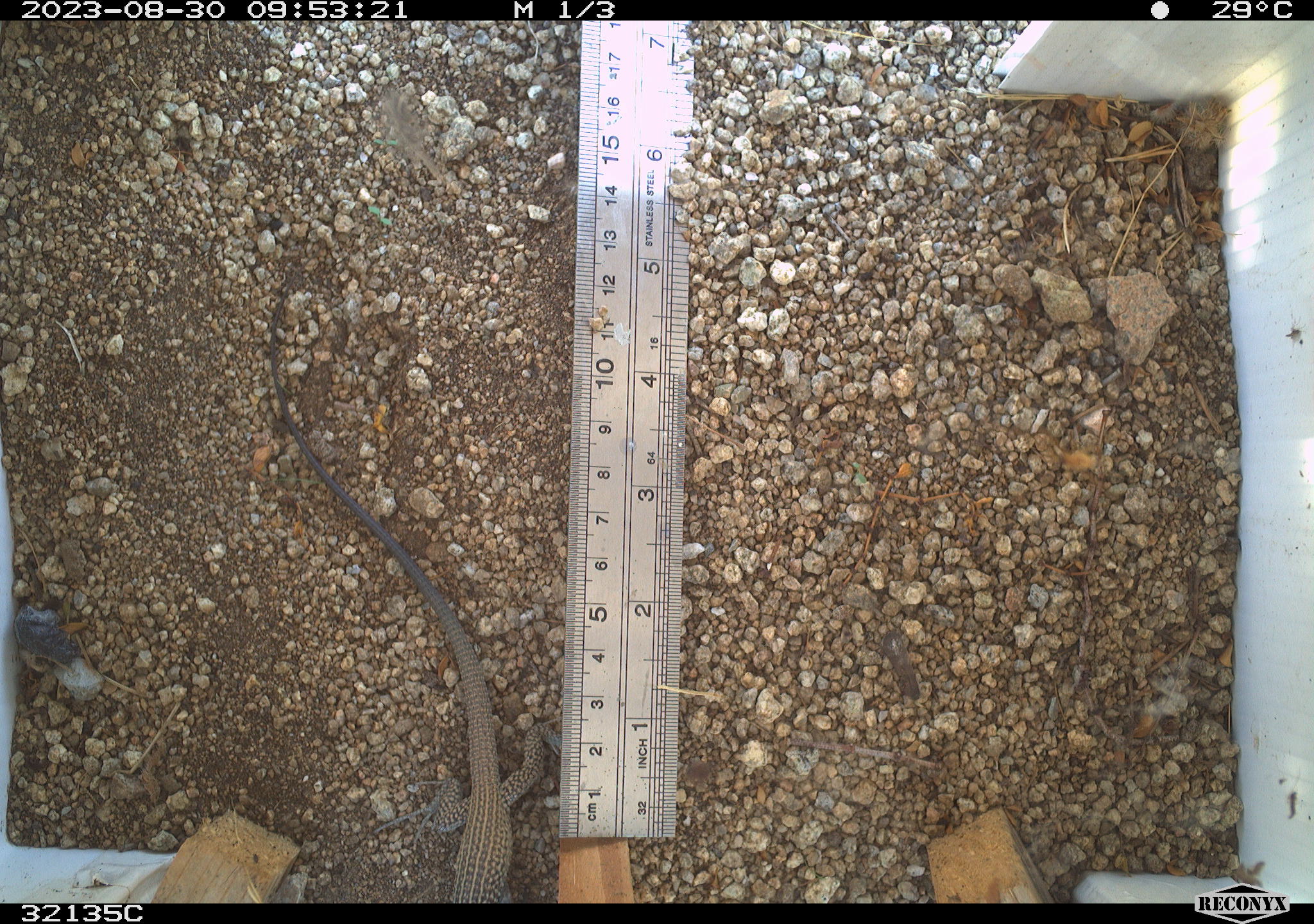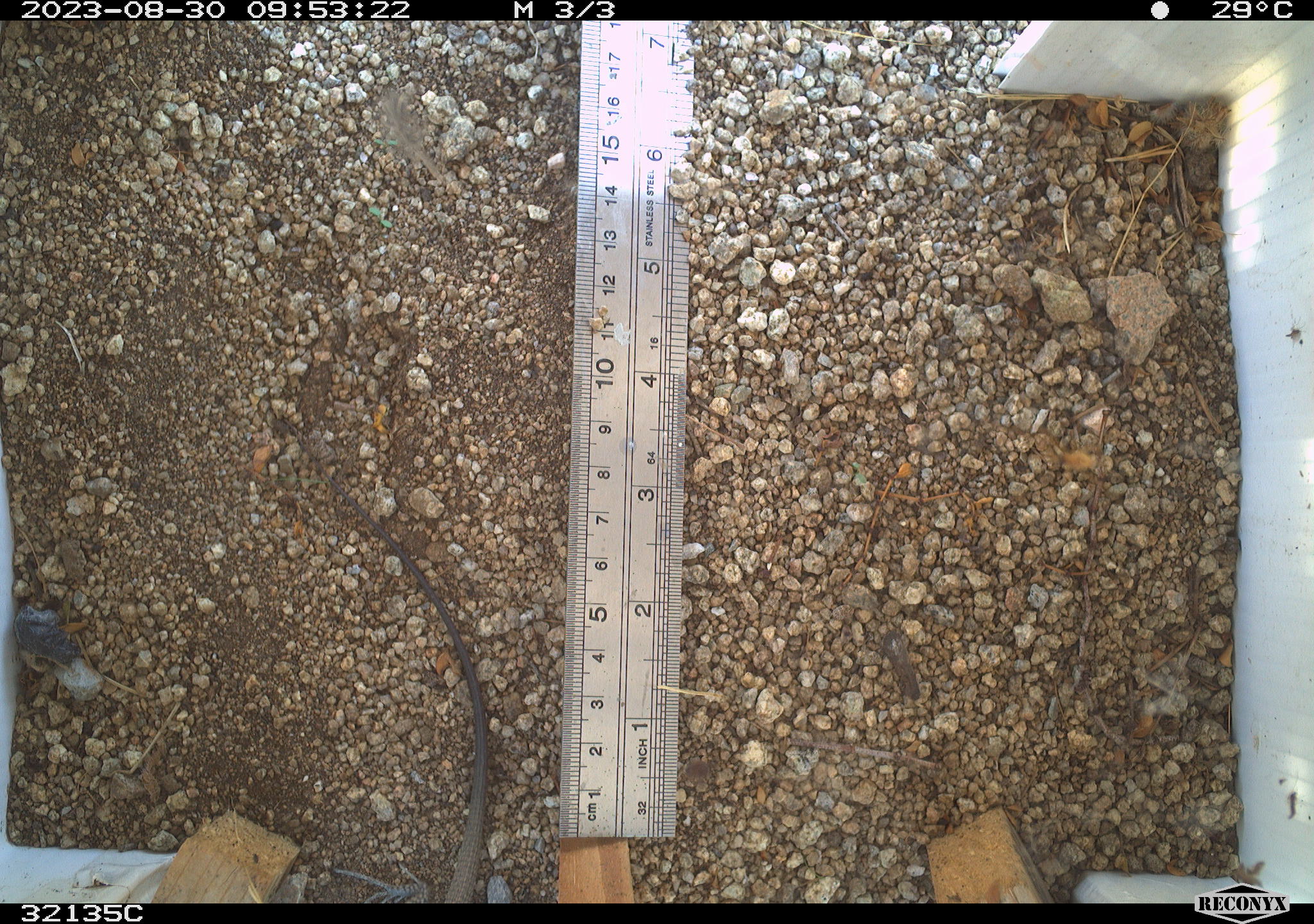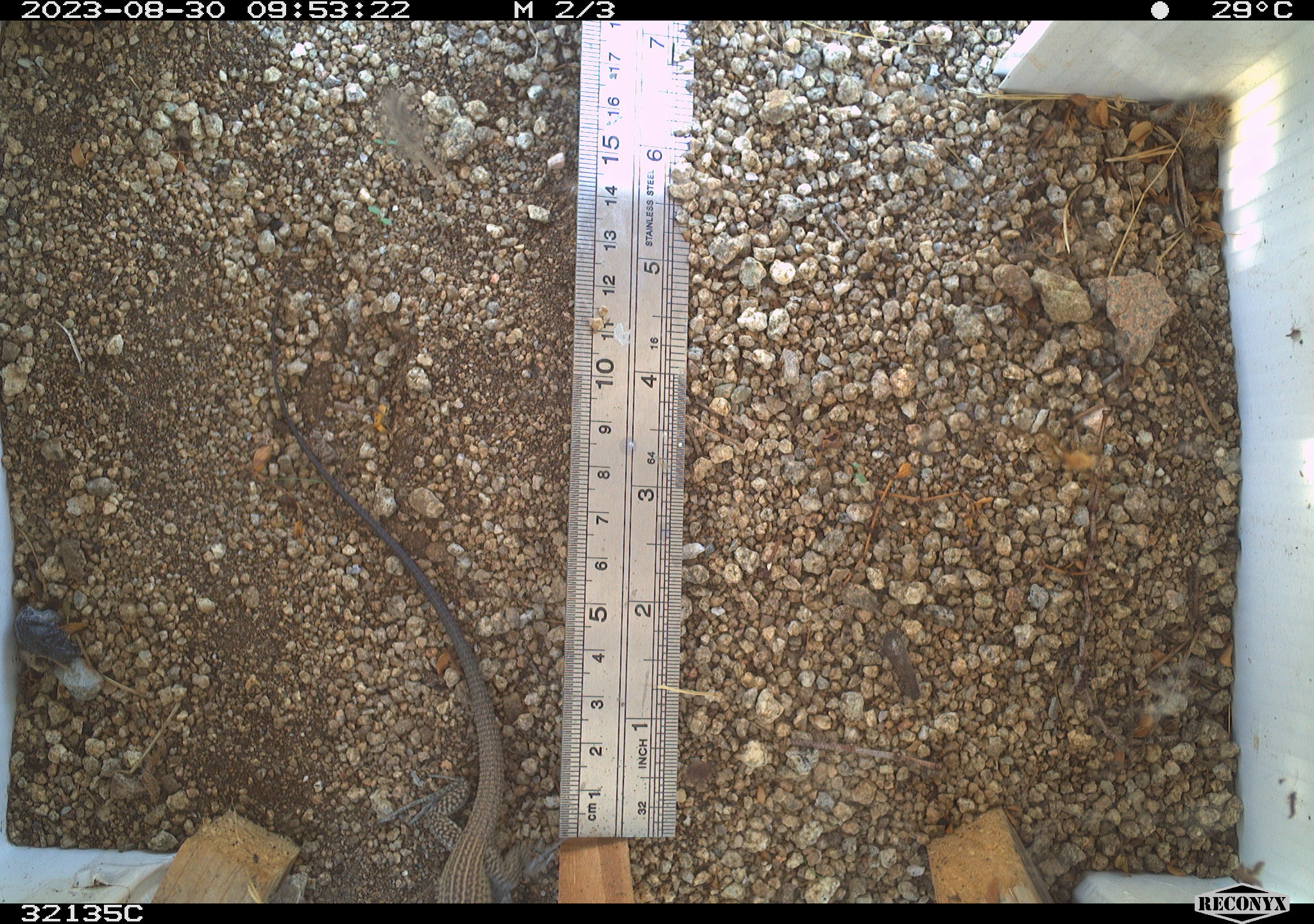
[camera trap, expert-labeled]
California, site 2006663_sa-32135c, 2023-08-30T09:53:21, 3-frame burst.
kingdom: Animalia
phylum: Chordata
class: Reptilia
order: Squamata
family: Teiidae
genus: Aspidoscelis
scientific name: Aspidoscelis tigris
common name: western whiptail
Western whiptail (Aspidoscelis tigris).